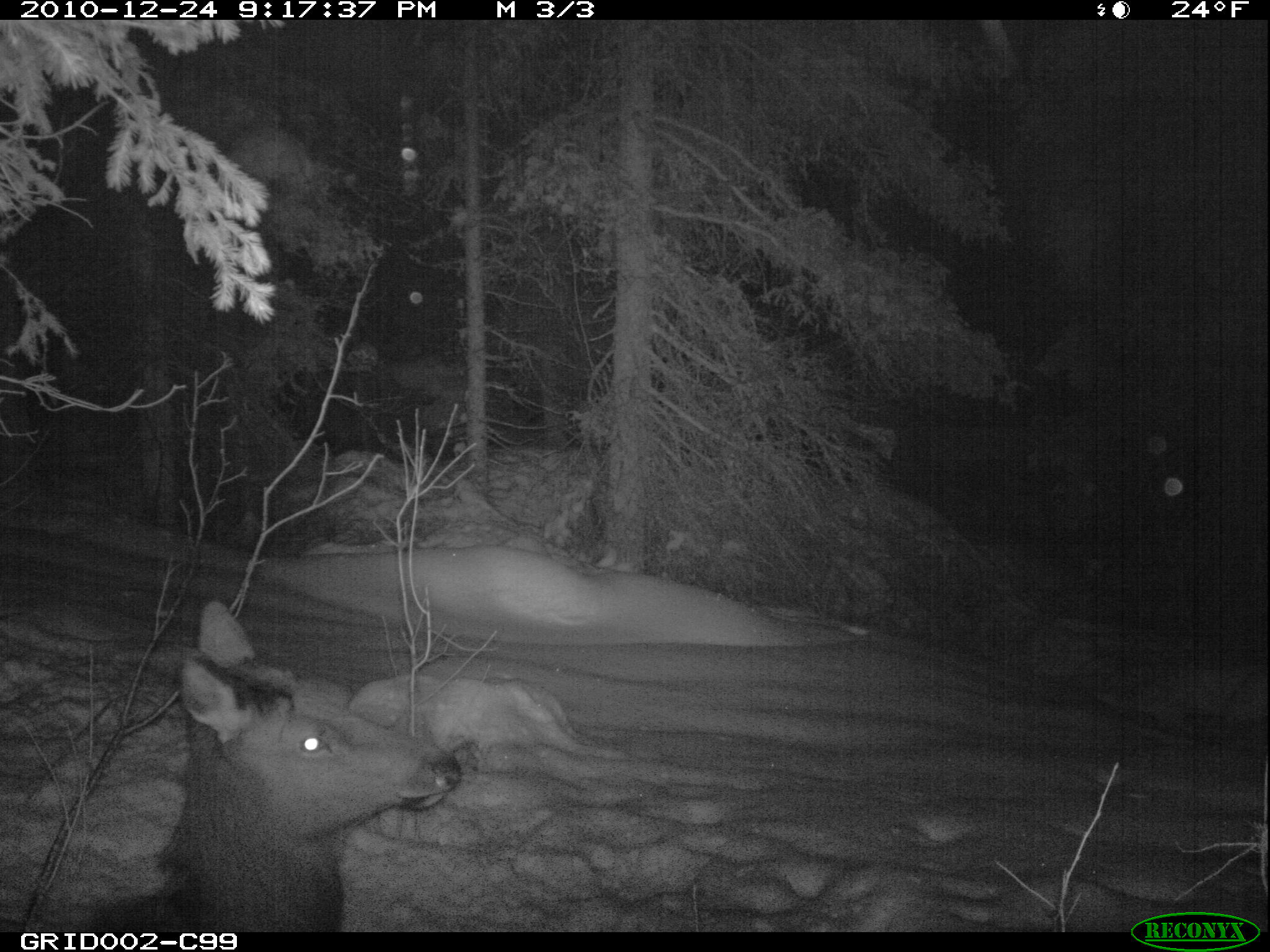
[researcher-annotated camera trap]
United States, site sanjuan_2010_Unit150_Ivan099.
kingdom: Animalia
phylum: Chordata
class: Mammalia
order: Artiodactyla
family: Cervidae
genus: Cervus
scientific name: Cervus elaphus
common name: red deer